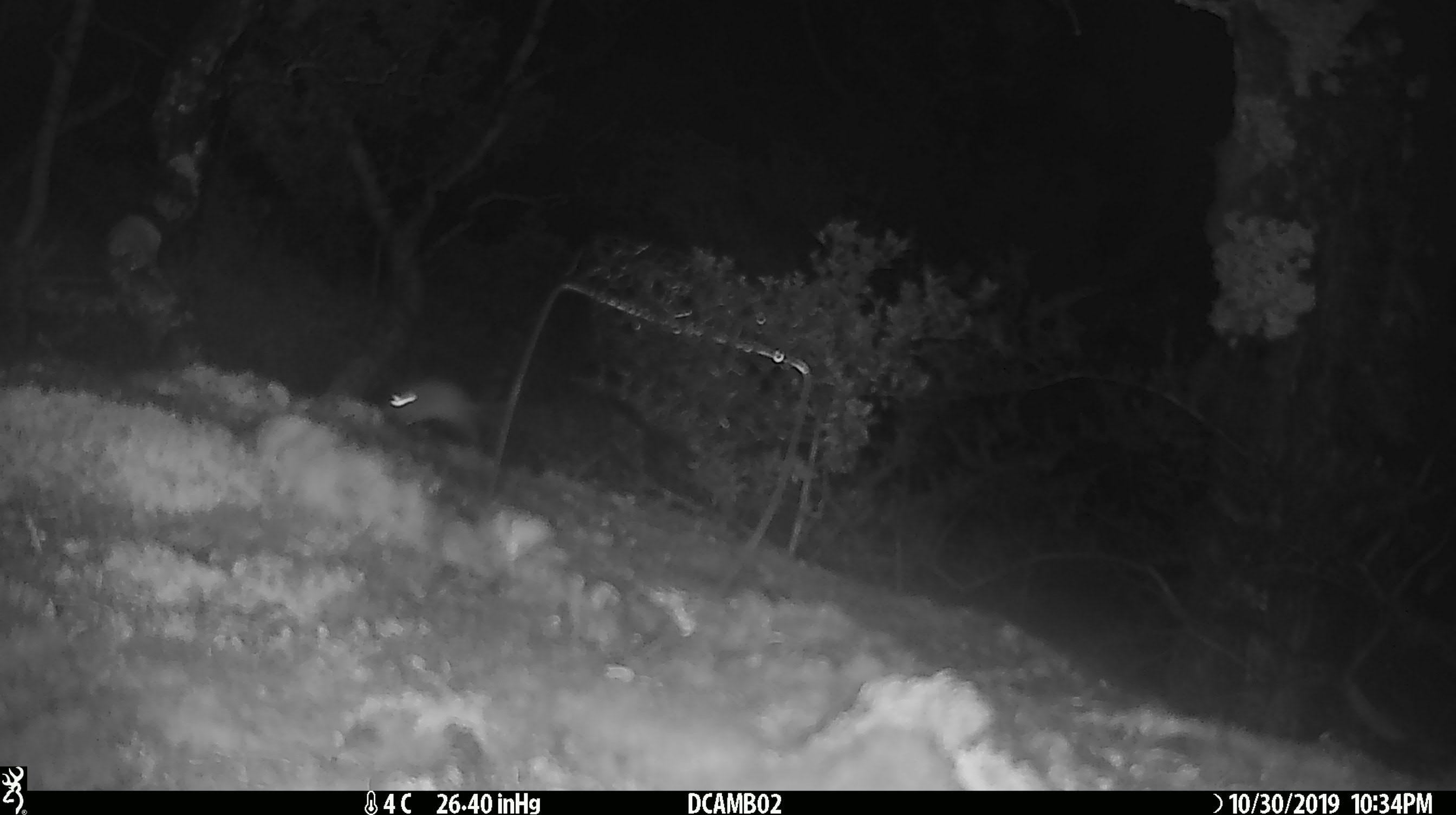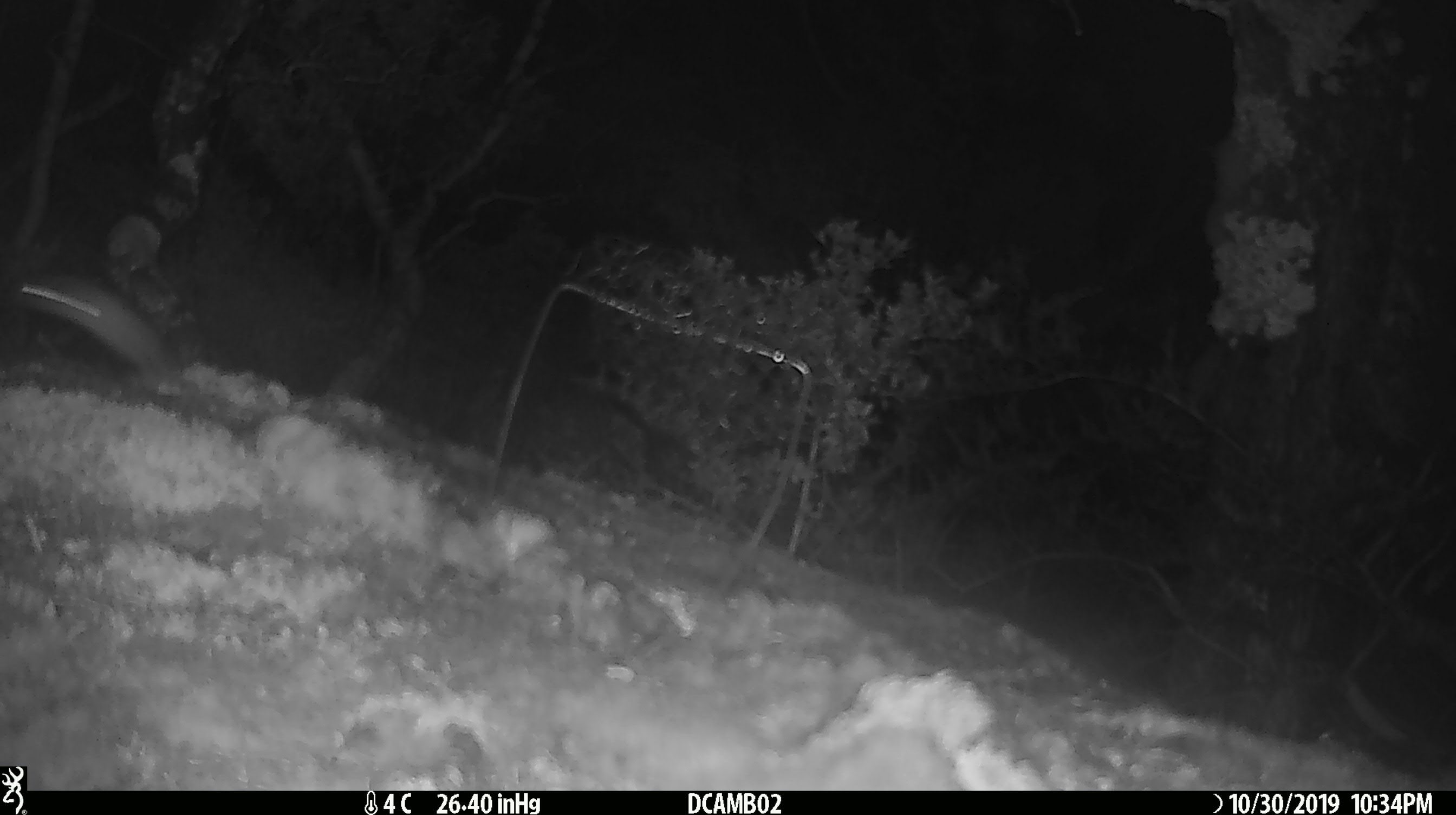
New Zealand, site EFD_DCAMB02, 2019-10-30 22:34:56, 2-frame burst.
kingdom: Animalia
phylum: Chordata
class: Mammalia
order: Rodentia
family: Muridae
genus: Mus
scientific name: Mus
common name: mouse